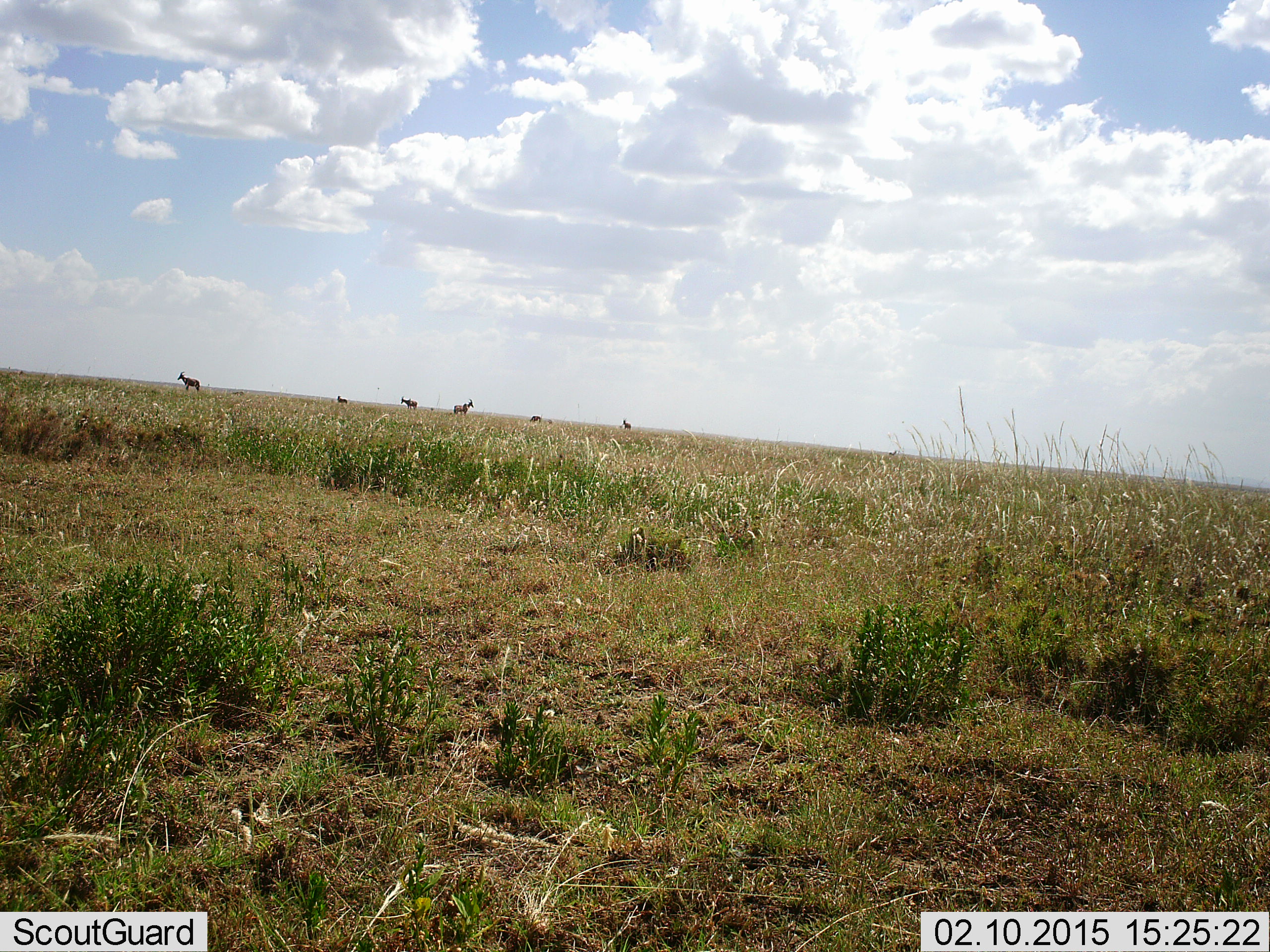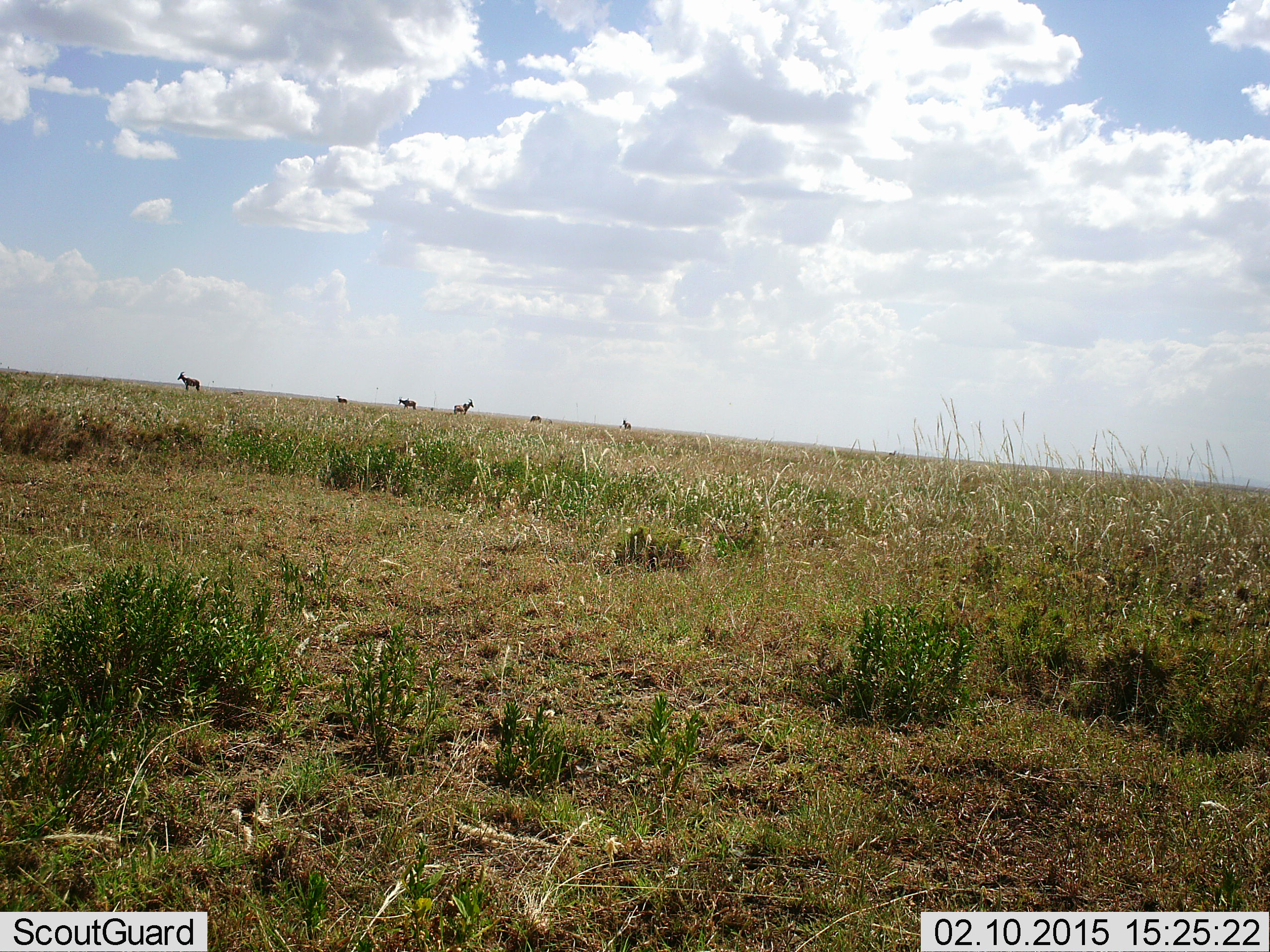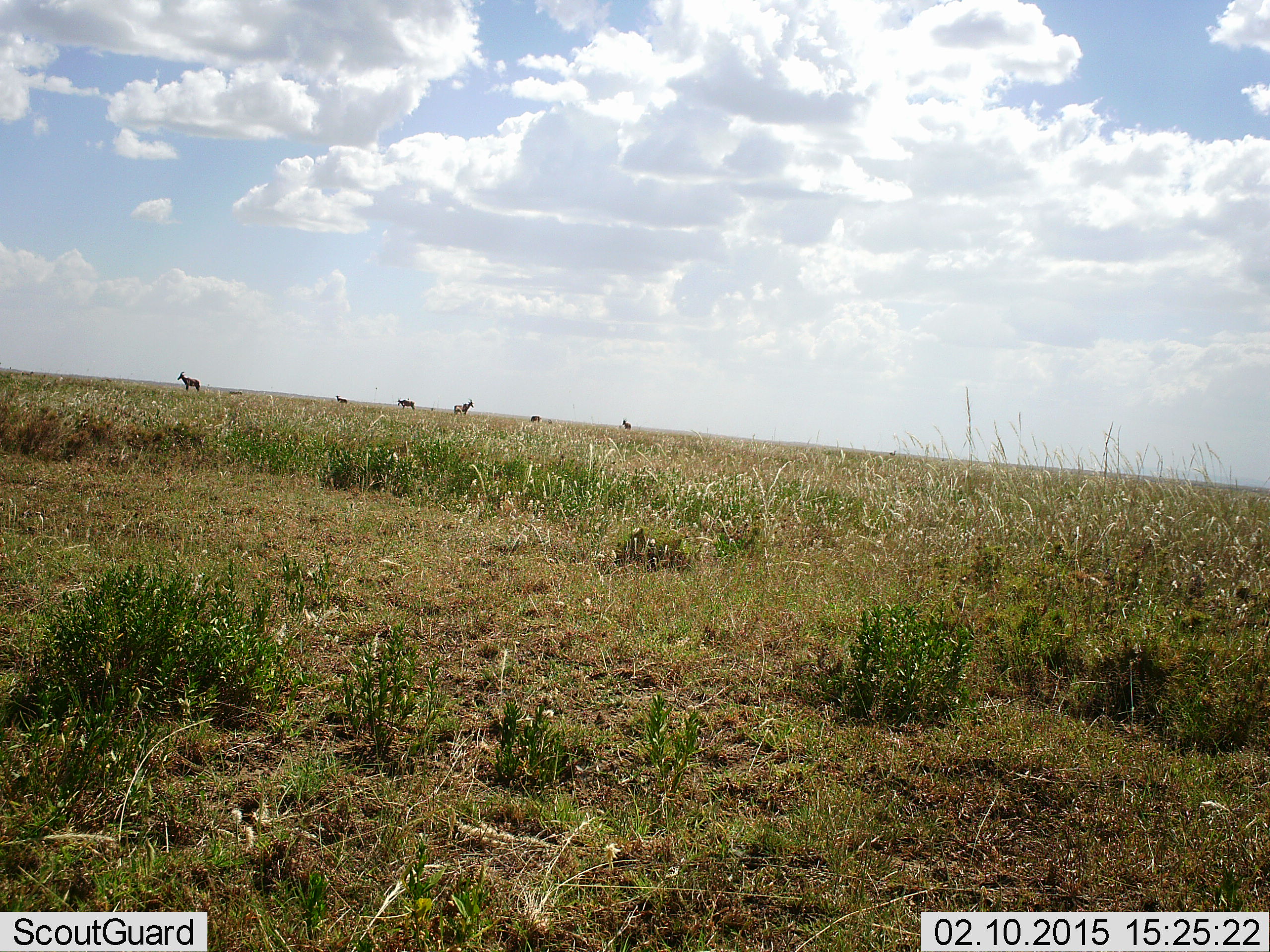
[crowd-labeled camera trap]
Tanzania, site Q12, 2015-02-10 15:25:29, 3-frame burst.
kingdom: Animalia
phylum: Chordata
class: Mammalia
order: Artiodactyla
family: Bovidae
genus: Alcelaphus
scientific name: Alcelaphus buselaphus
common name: hartebeest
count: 6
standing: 100%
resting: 0%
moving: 11%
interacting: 0%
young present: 11%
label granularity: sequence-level